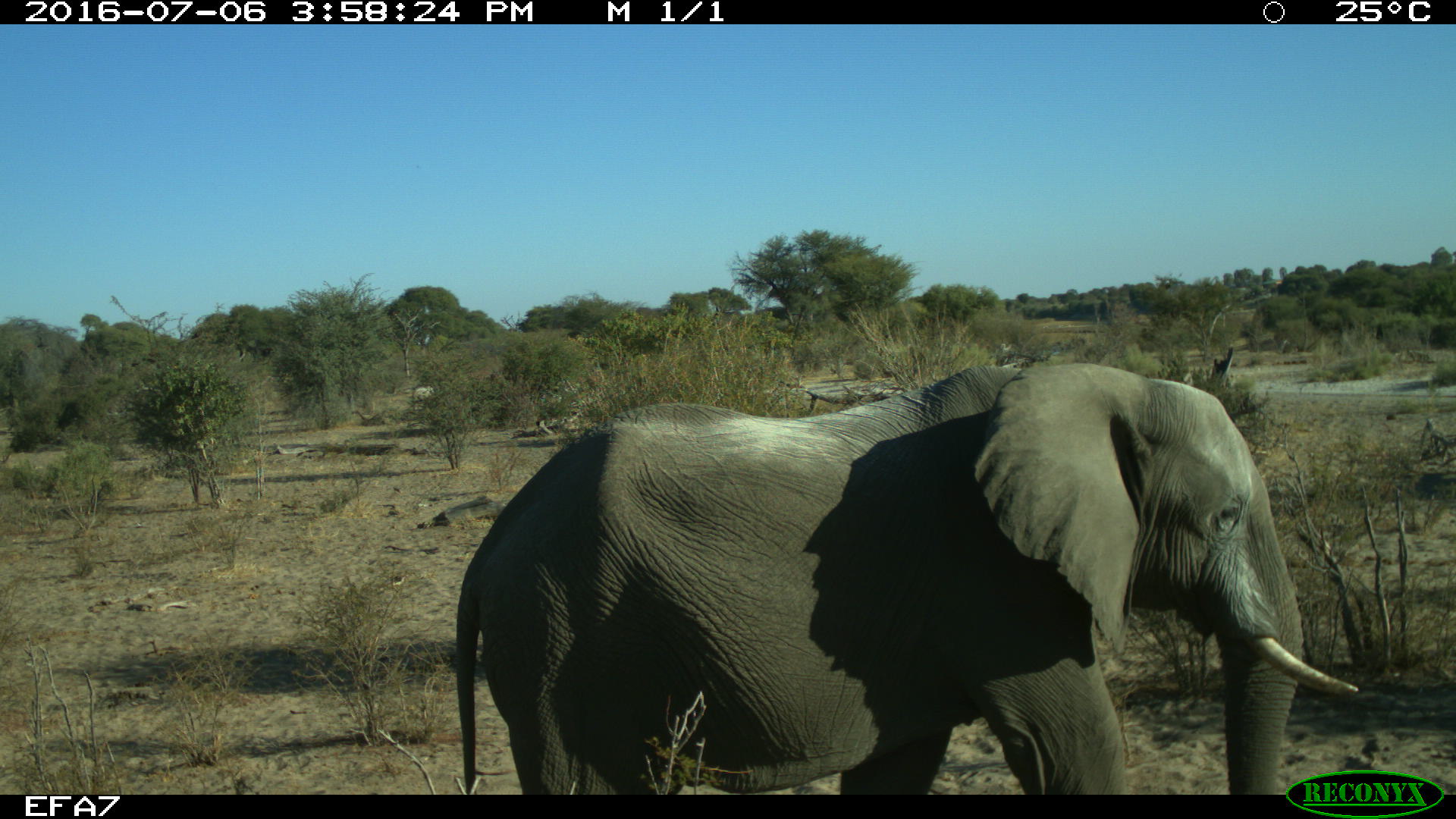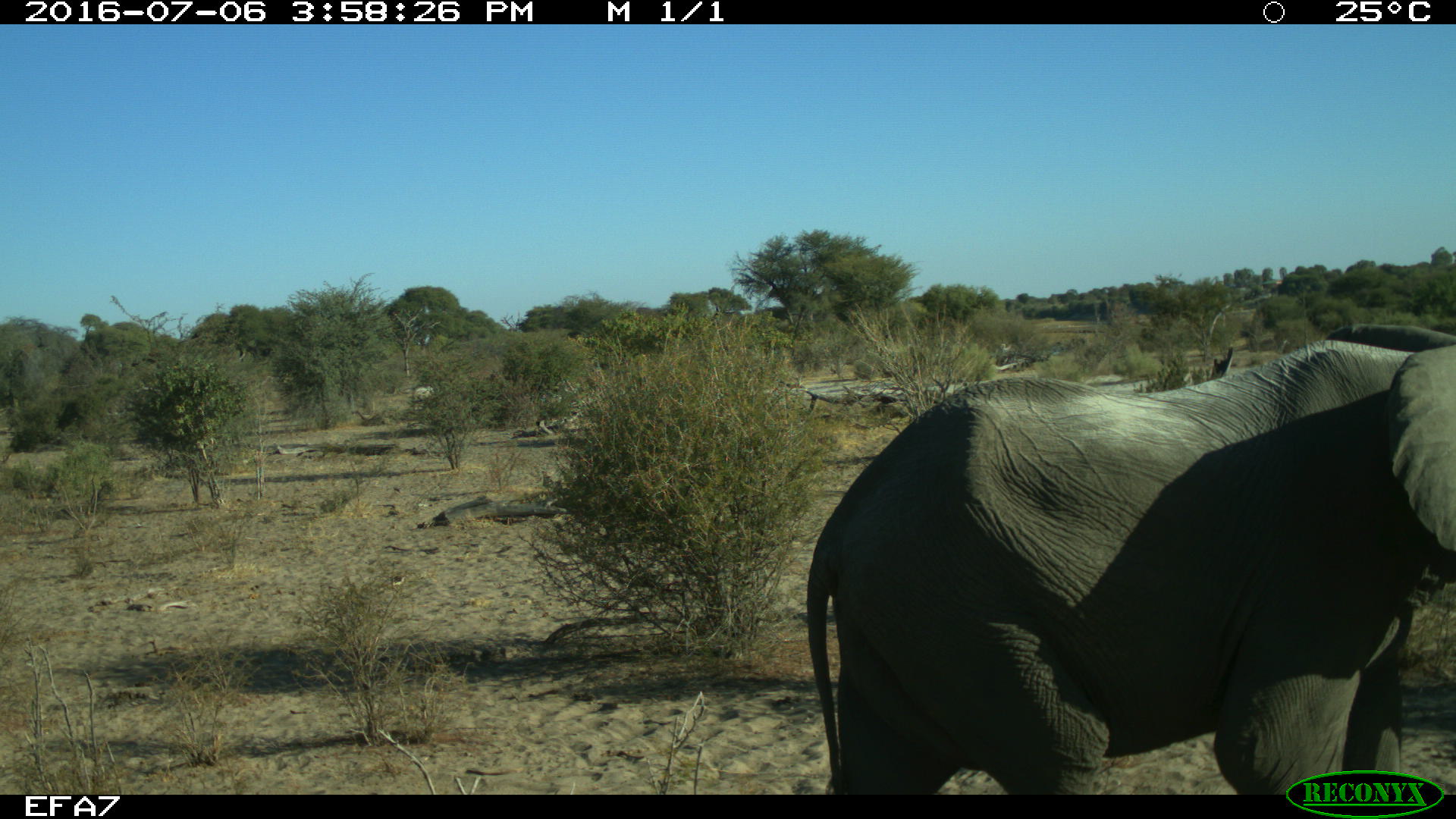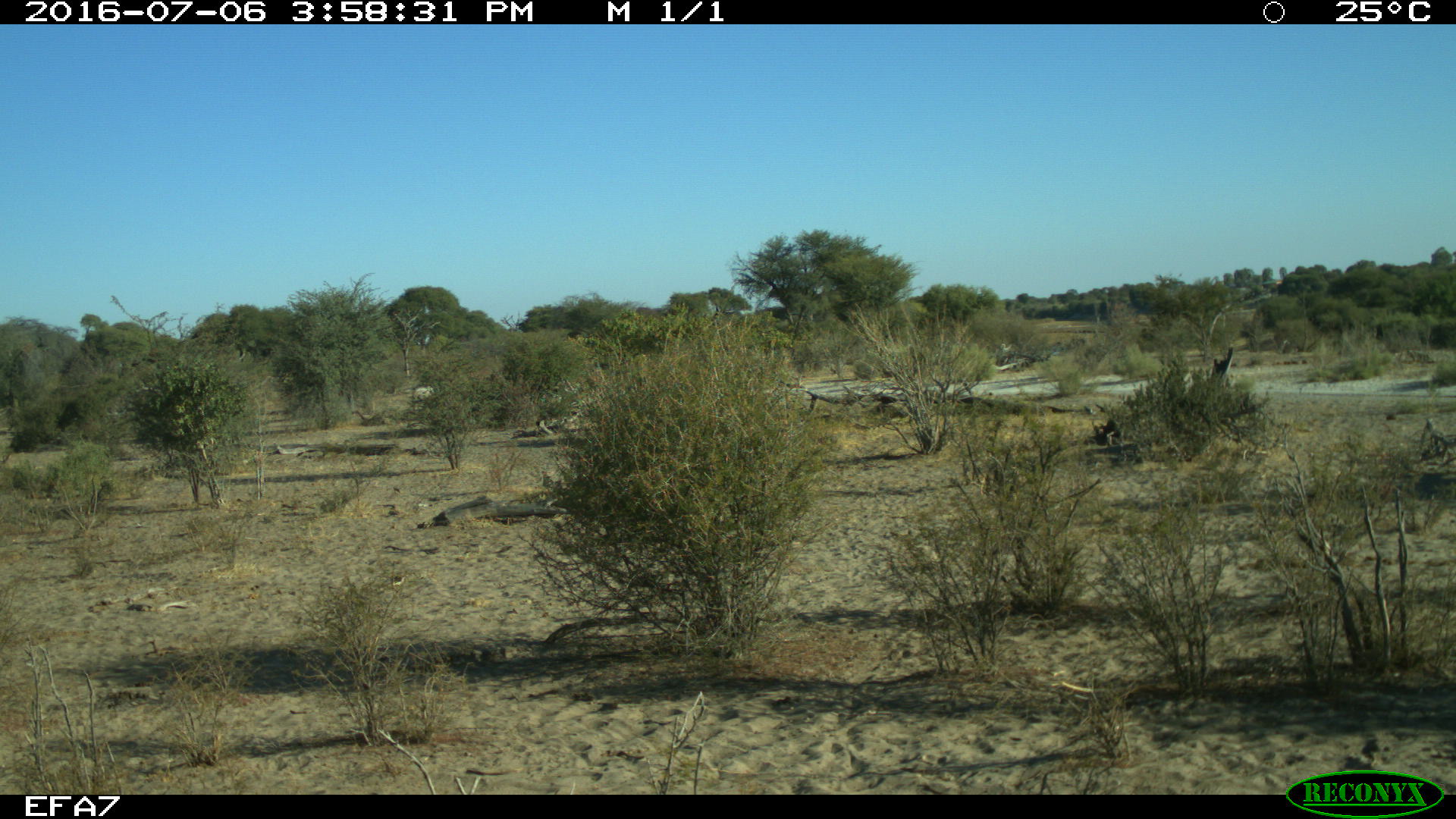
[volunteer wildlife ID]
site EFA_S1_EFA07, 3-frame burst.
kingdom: Animalia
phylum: Chordata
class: Mammalia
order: Proboscidea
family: Elephantidae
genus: Loxodonta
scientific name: Loxodonta africana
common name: african bush elephant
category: elephant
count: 1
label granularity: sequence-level